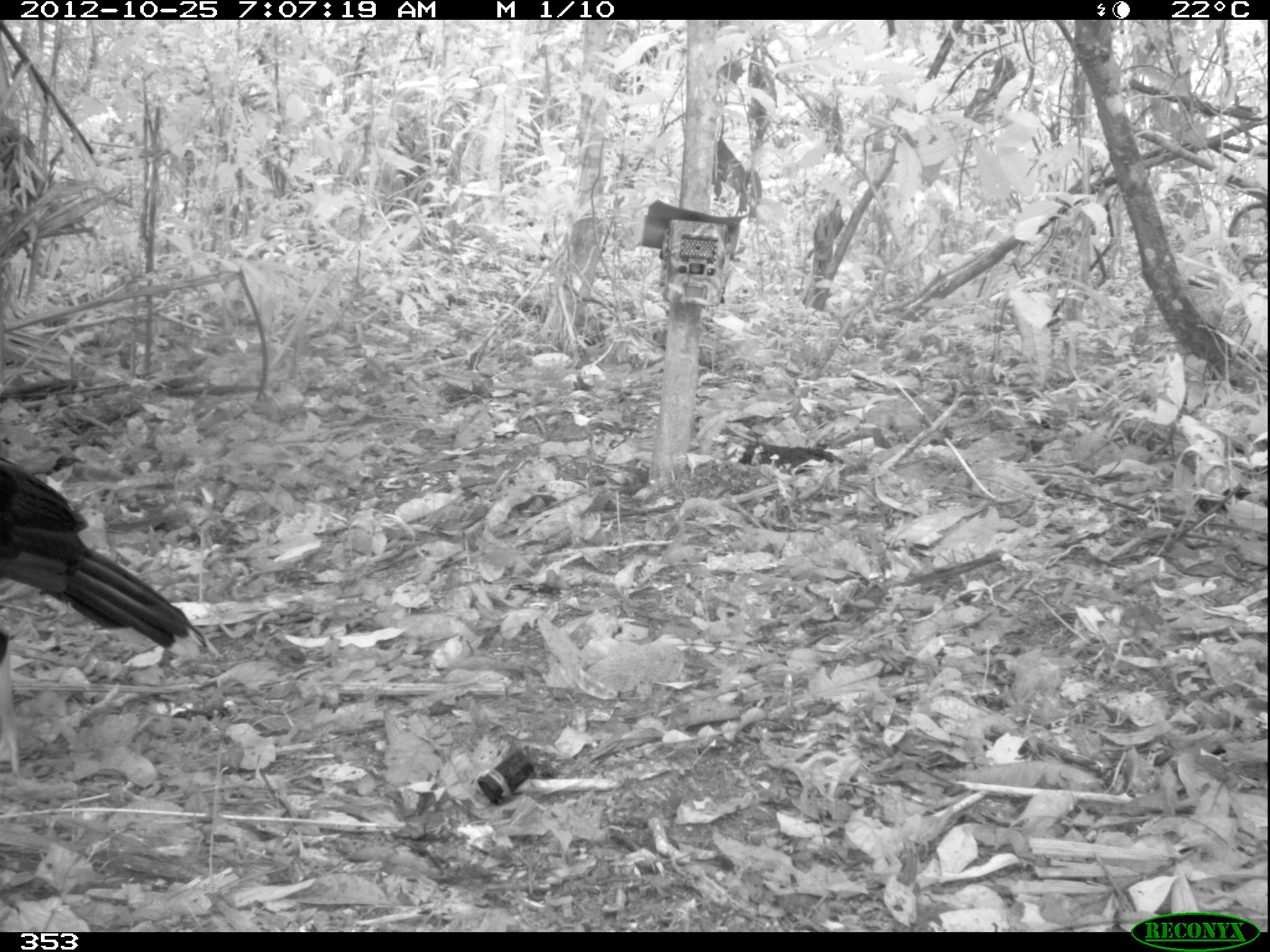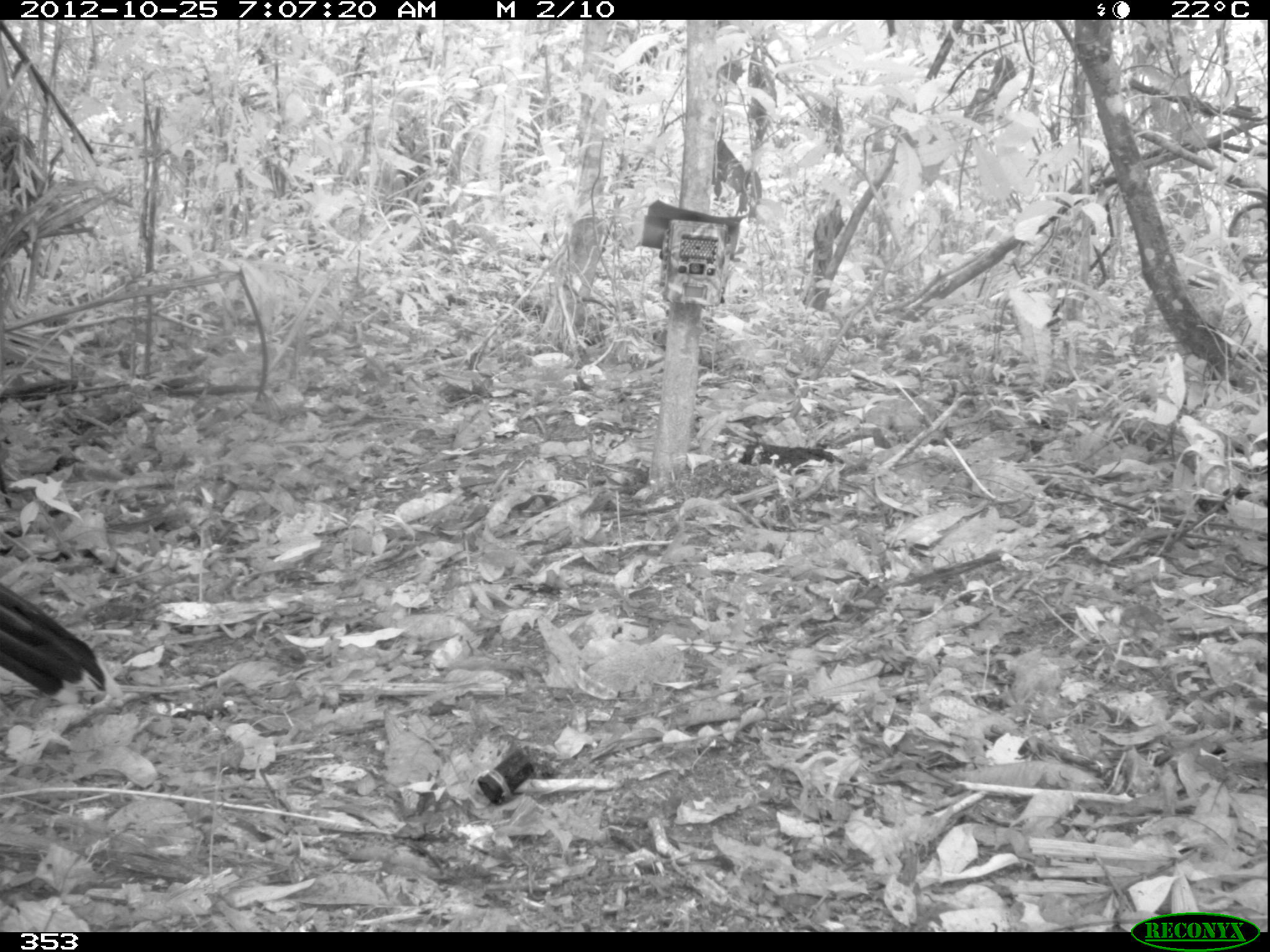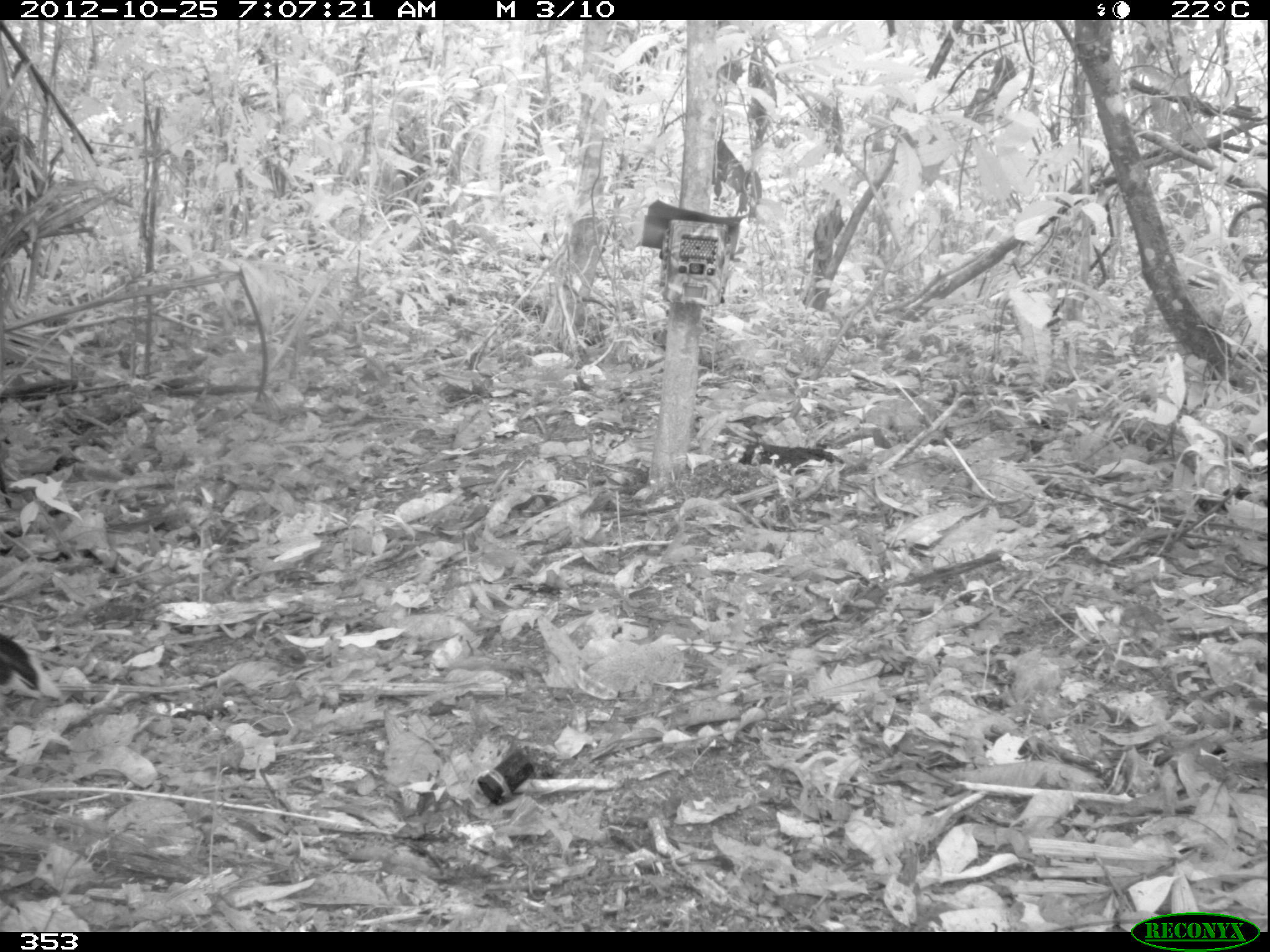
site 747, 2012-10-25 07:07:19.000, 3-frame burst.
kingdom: Animalia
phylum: Chordata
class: Aves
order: Galliformes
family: Cracidae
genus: Mitu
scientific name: Mitu tuberosum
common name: razor-billed curassow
Mitu tuberosum (razor-billed curassow).